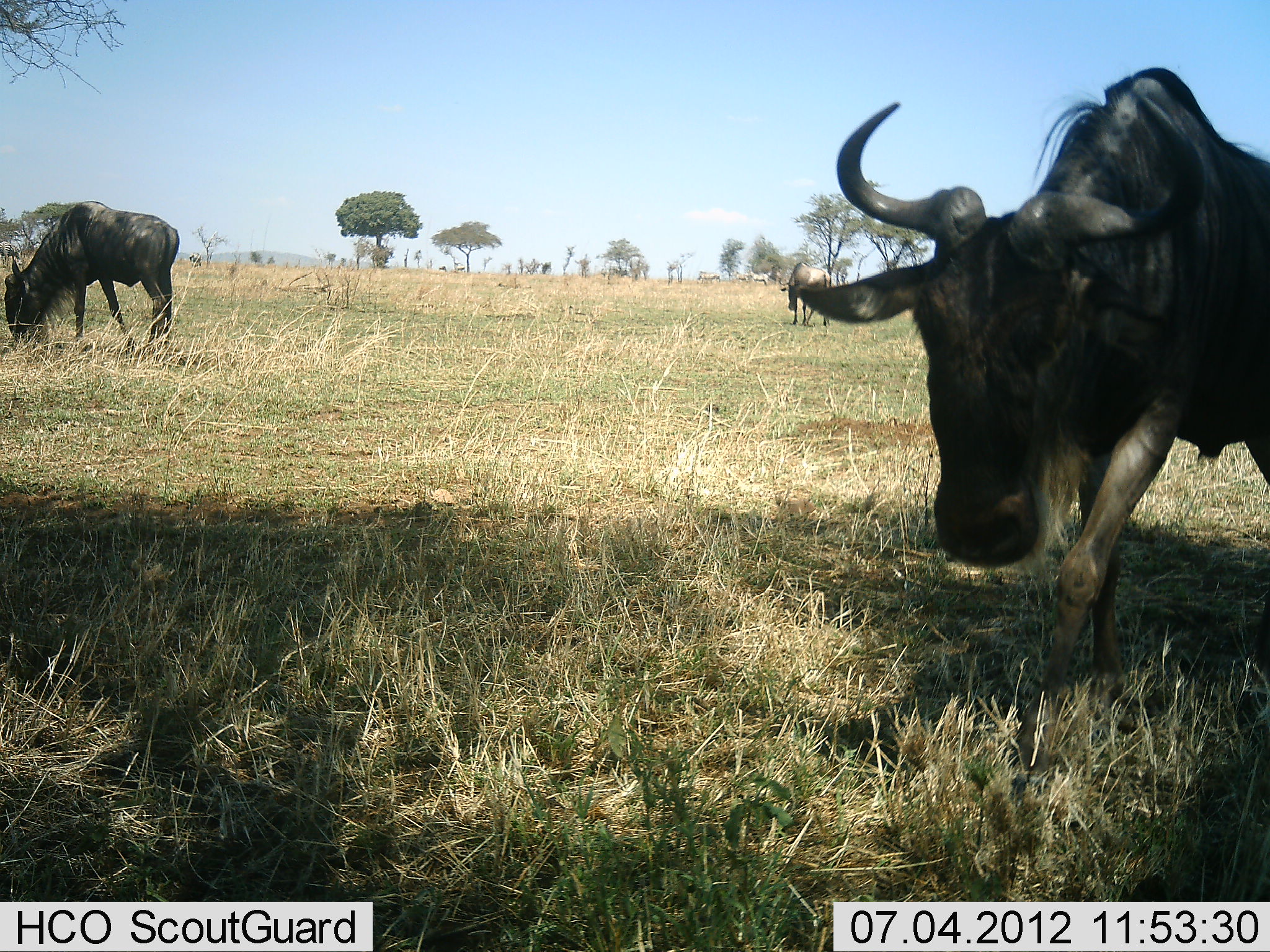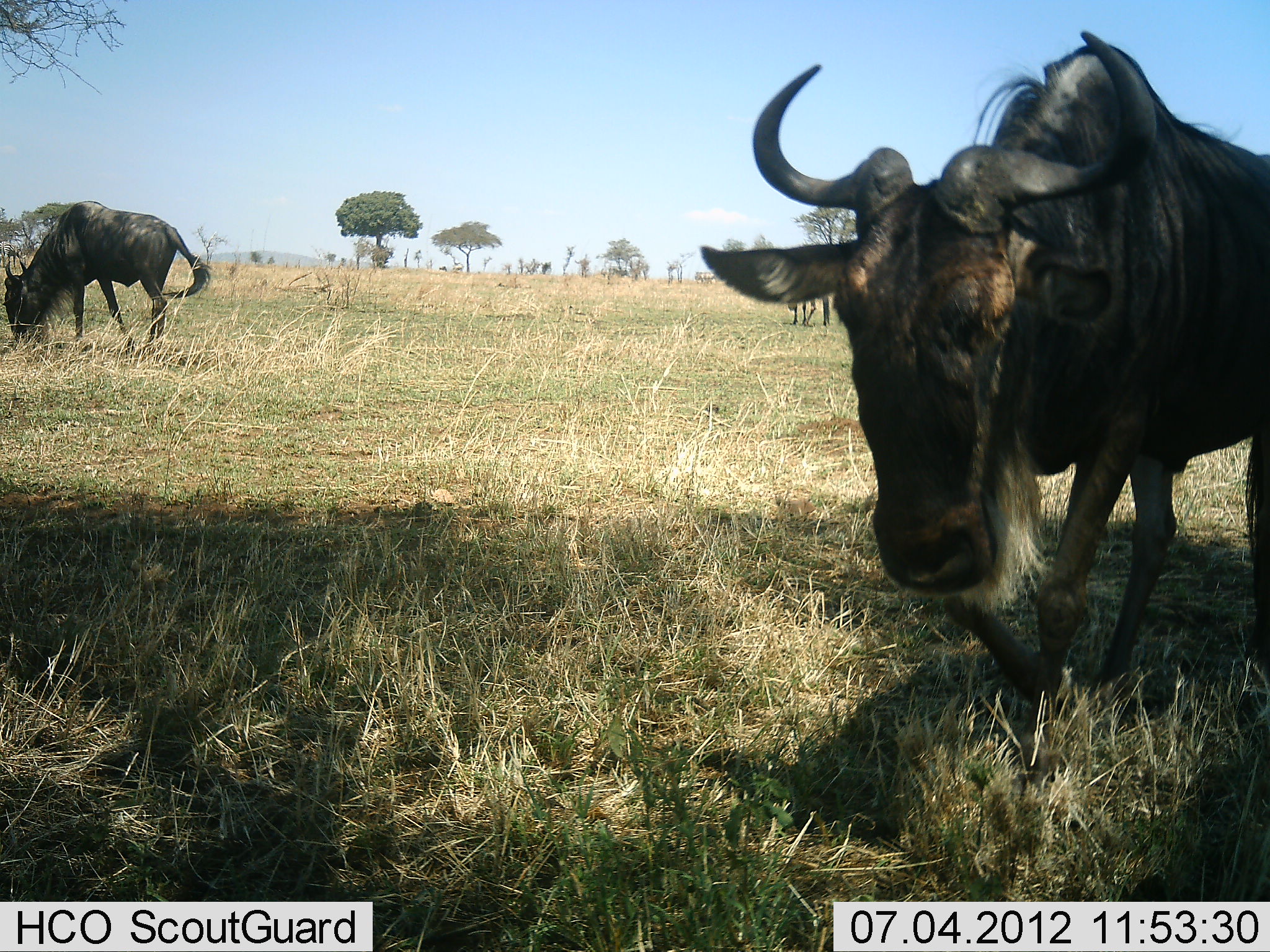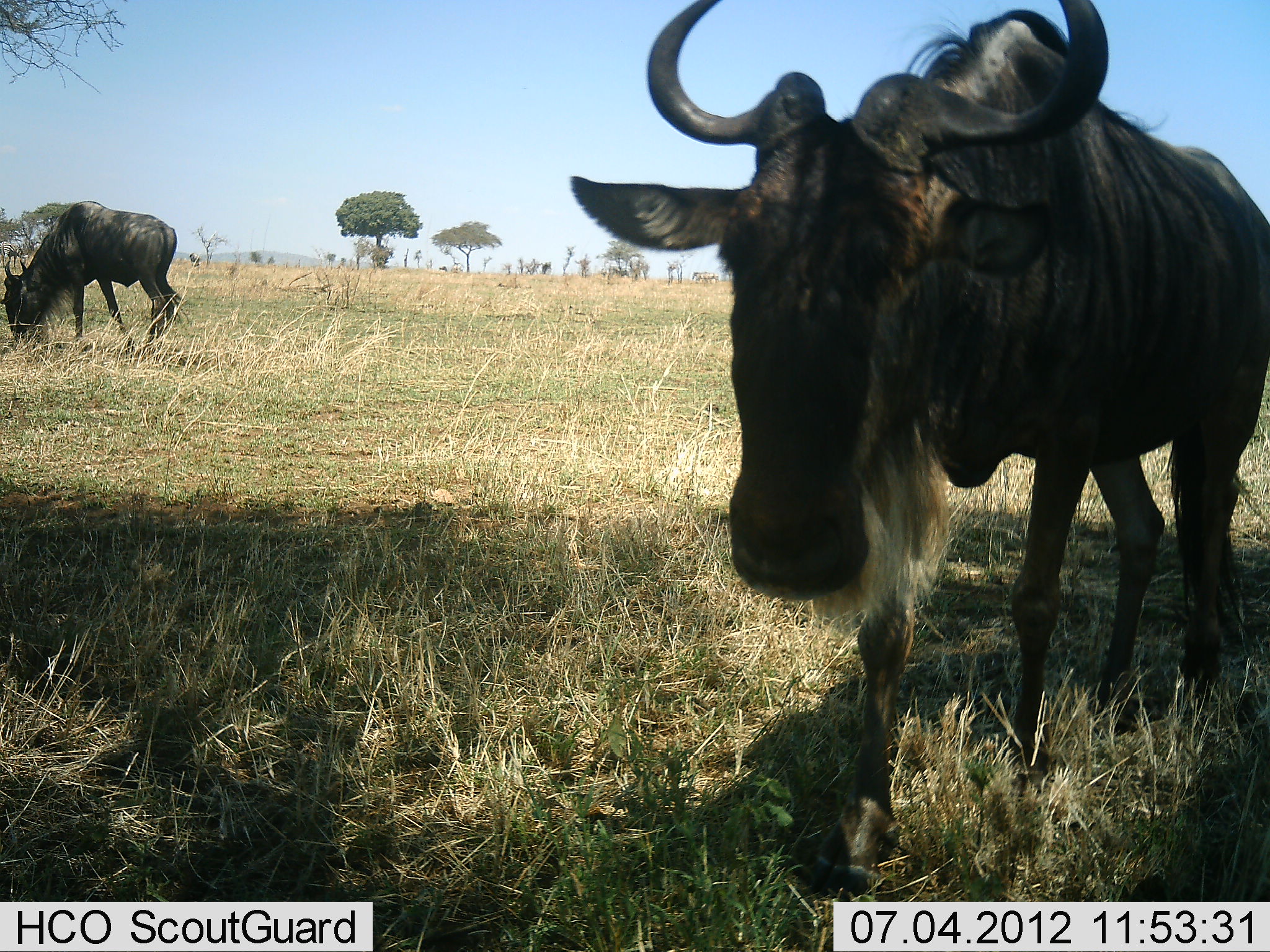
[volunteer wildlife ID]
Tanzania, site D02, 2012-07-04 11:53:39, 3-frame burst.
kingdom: Animalia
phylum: Chordata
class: Mammalia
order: Artiodactyla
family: Bovidae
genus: Connochaetes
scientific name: Connochaetes taurinus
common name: blue wildebeest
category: wildebeest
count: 3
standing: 40%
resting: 0%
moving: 90%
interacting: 0%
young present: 0%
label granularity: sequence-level